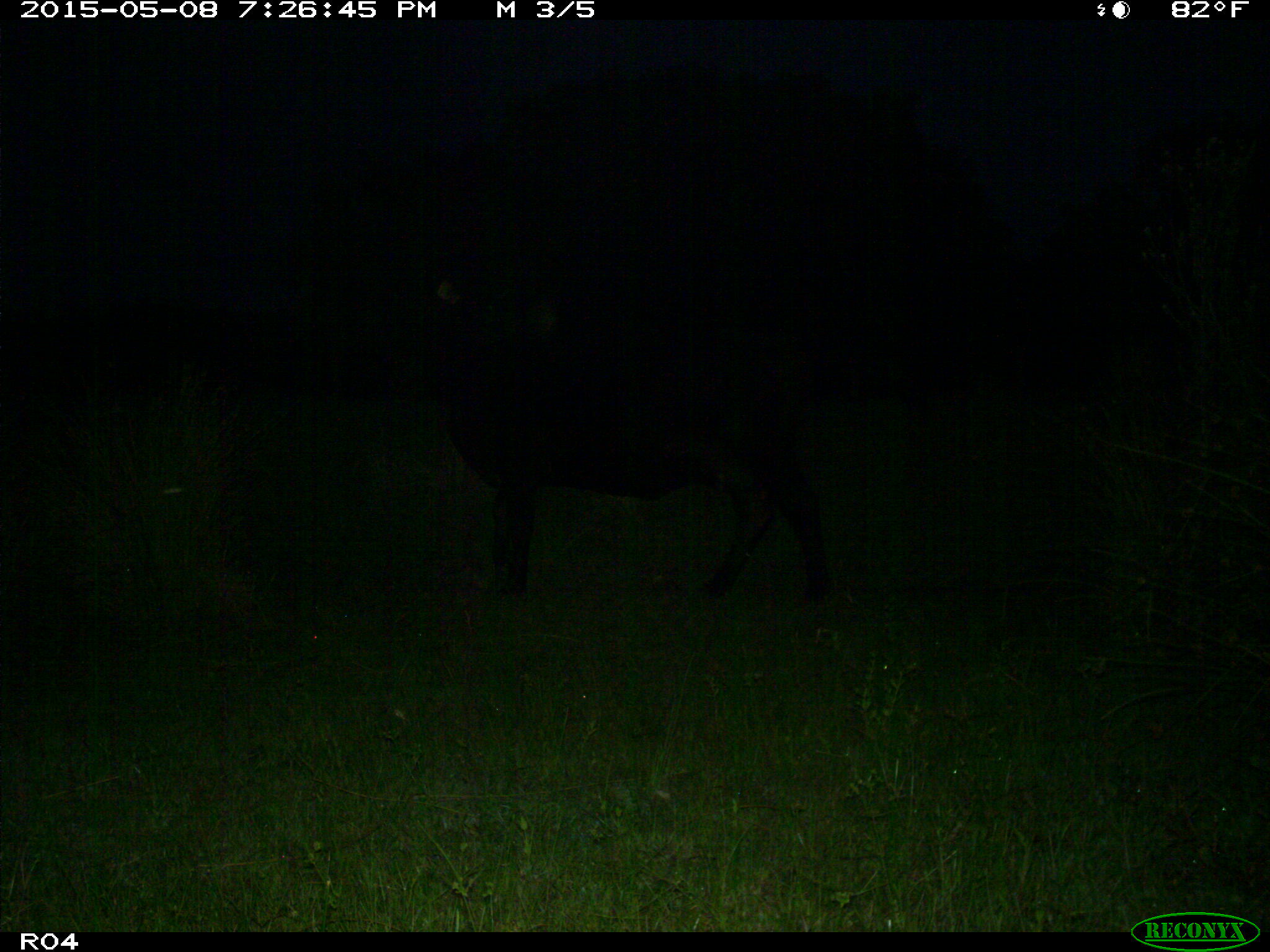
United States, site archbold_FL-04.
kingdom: Animalia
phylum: Chordata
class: Mammalia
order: Artiodactyla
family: Bovidae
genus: Bos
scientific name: Bos taurus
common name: domestic cow